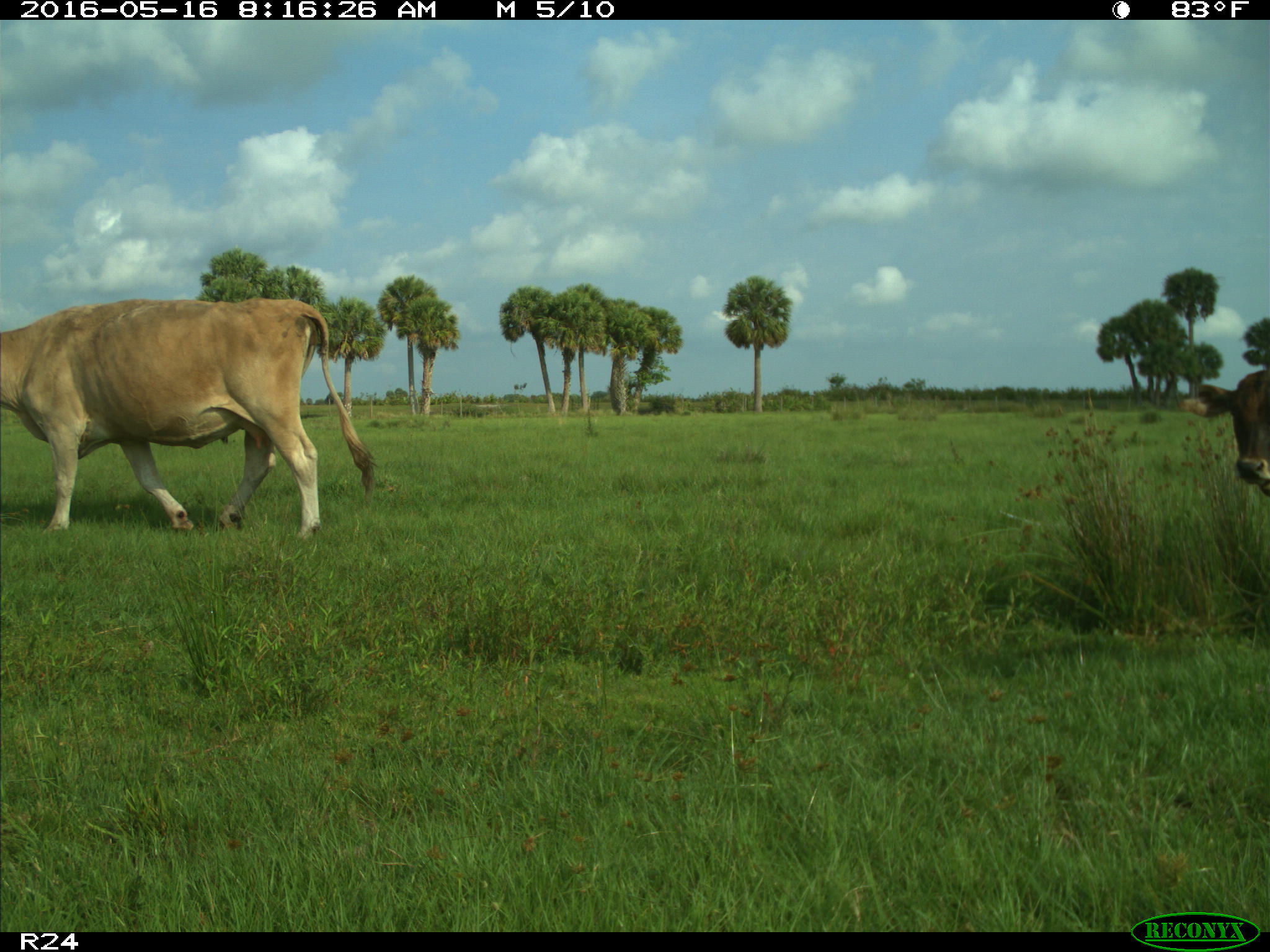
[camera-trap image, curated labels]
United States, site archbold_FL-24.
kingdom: Animalia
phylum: Chordata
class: Mammalia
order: Artiodactyla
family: Bovidae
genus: Bos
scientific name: Bos taurus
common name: domestic cow